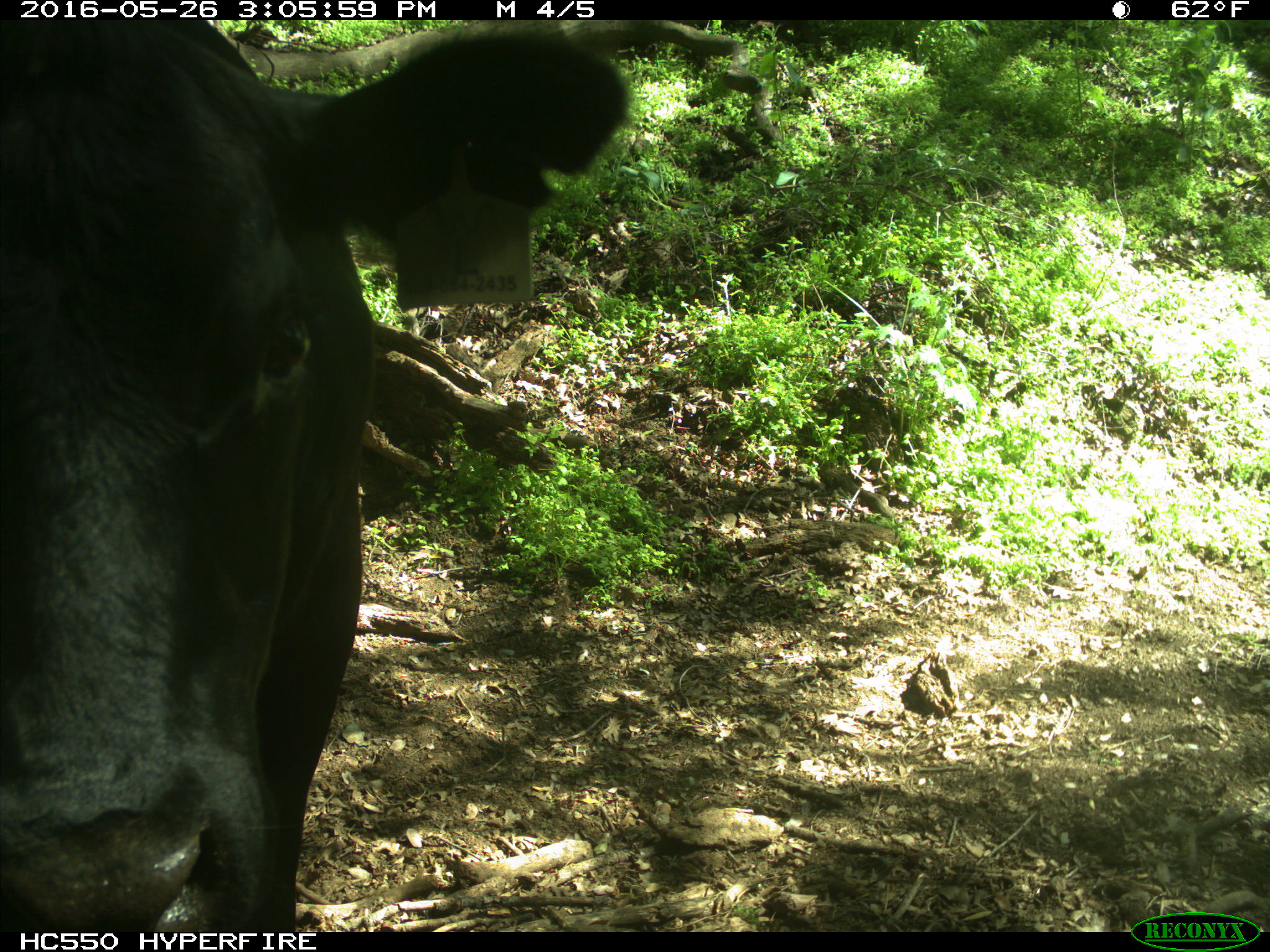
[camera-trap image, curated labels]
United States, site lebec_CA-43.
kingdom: Animalia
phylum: Chordata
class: Mammalia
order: Artiodactyla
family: Bovidae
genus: Bos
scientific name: Bos taurus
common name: domestic cow